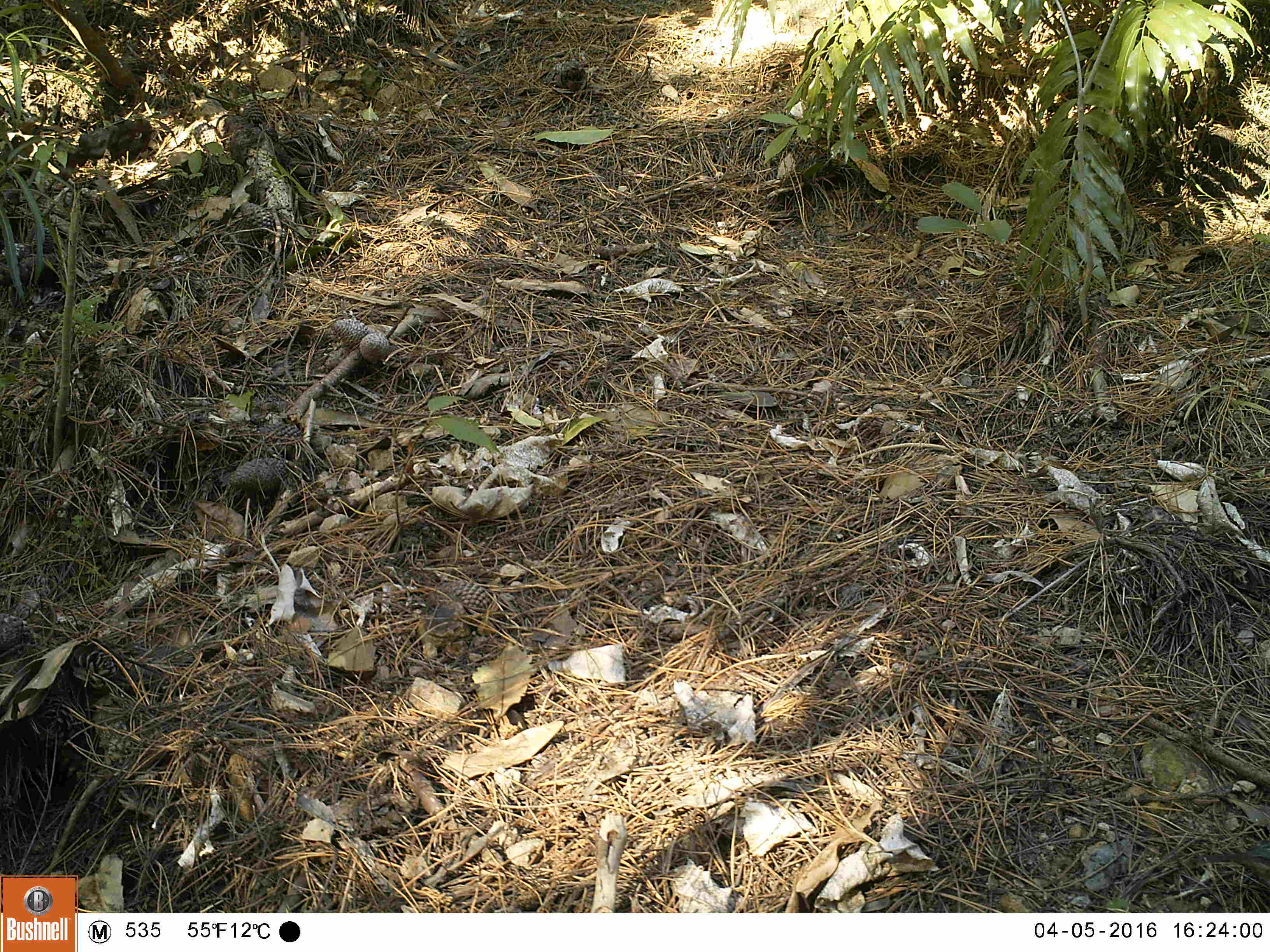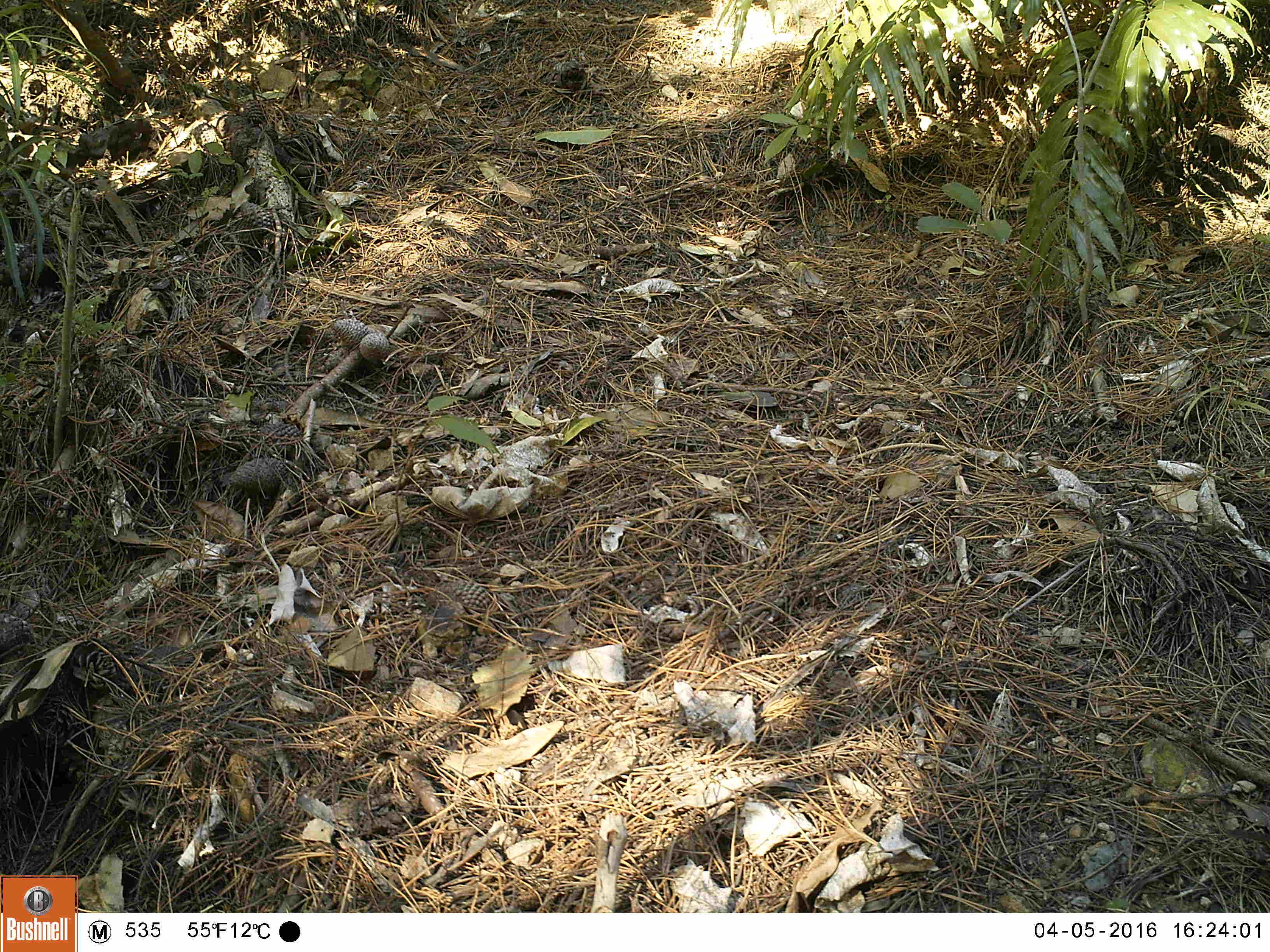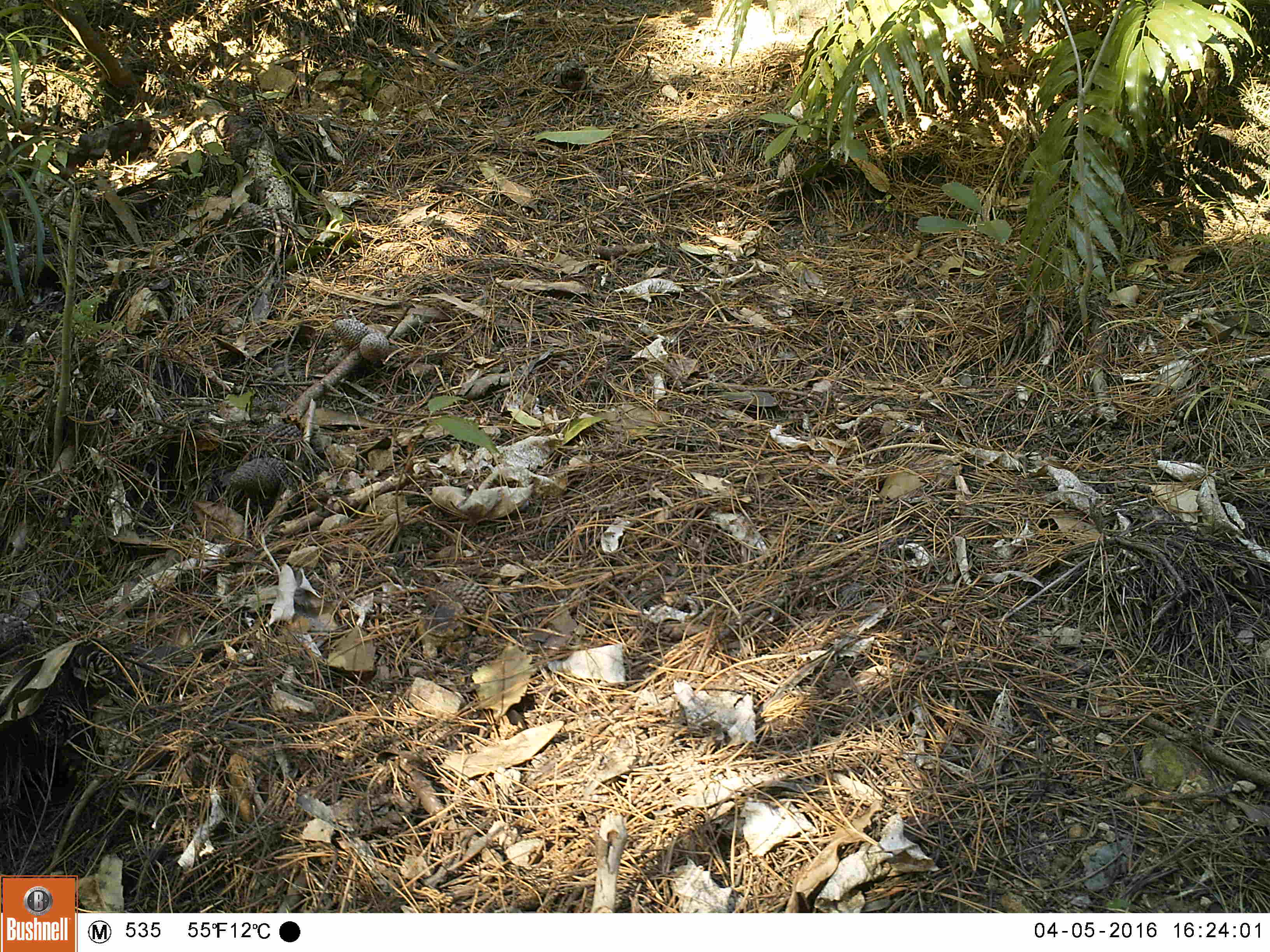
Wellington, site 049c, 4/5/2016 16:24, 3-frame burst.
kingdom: Animalia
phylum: Chordata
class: Aves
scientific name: Aves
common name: bird